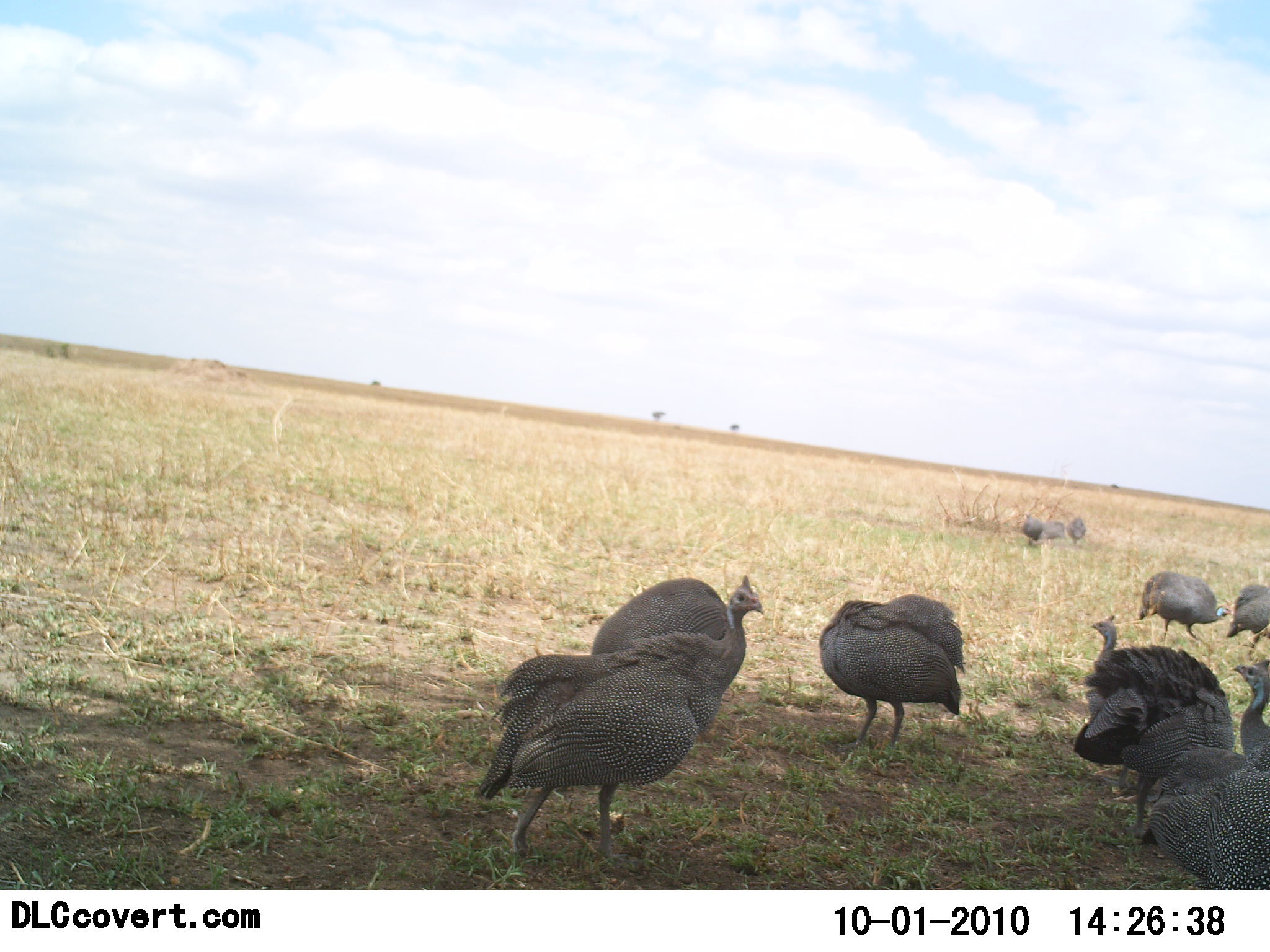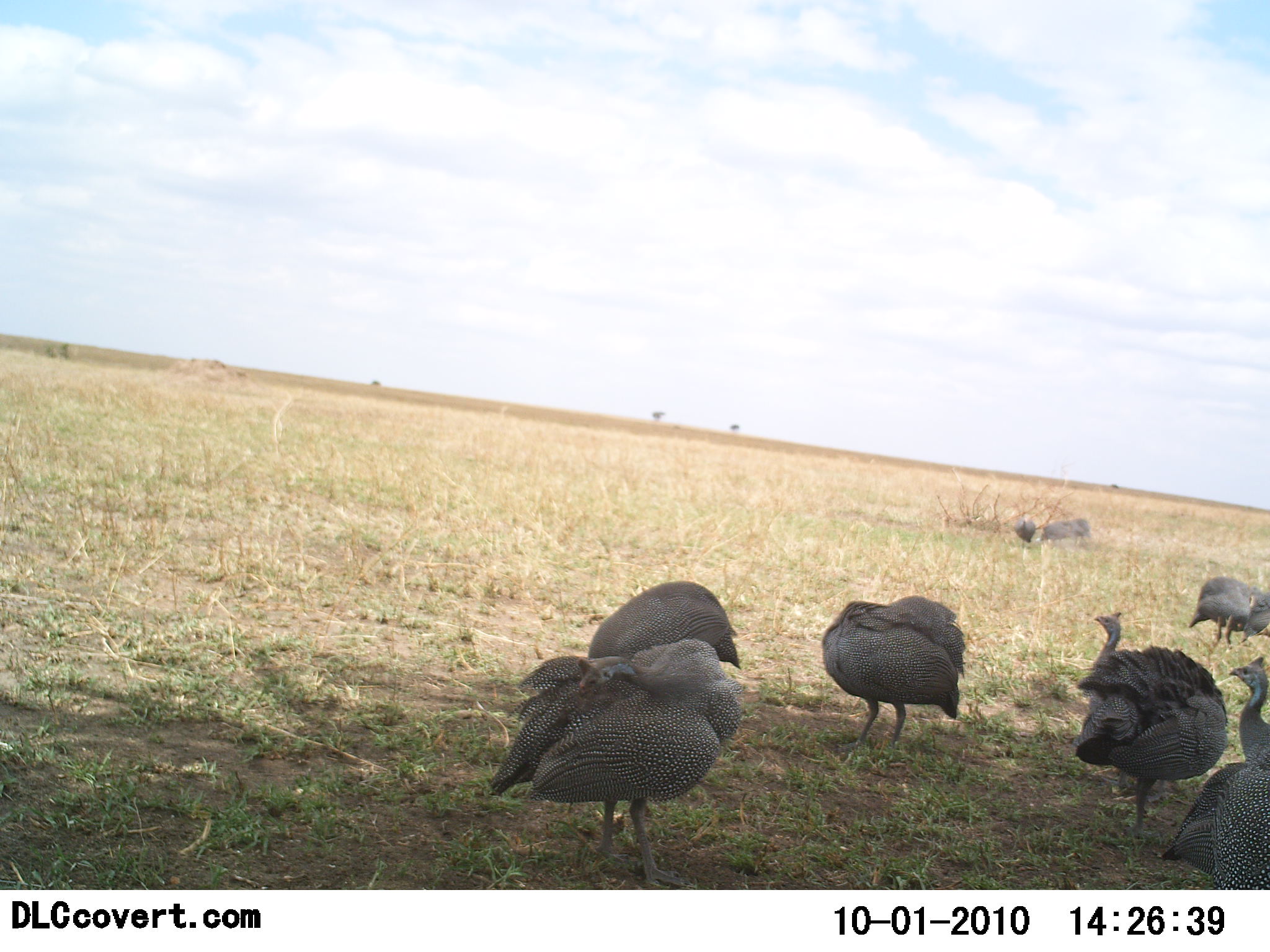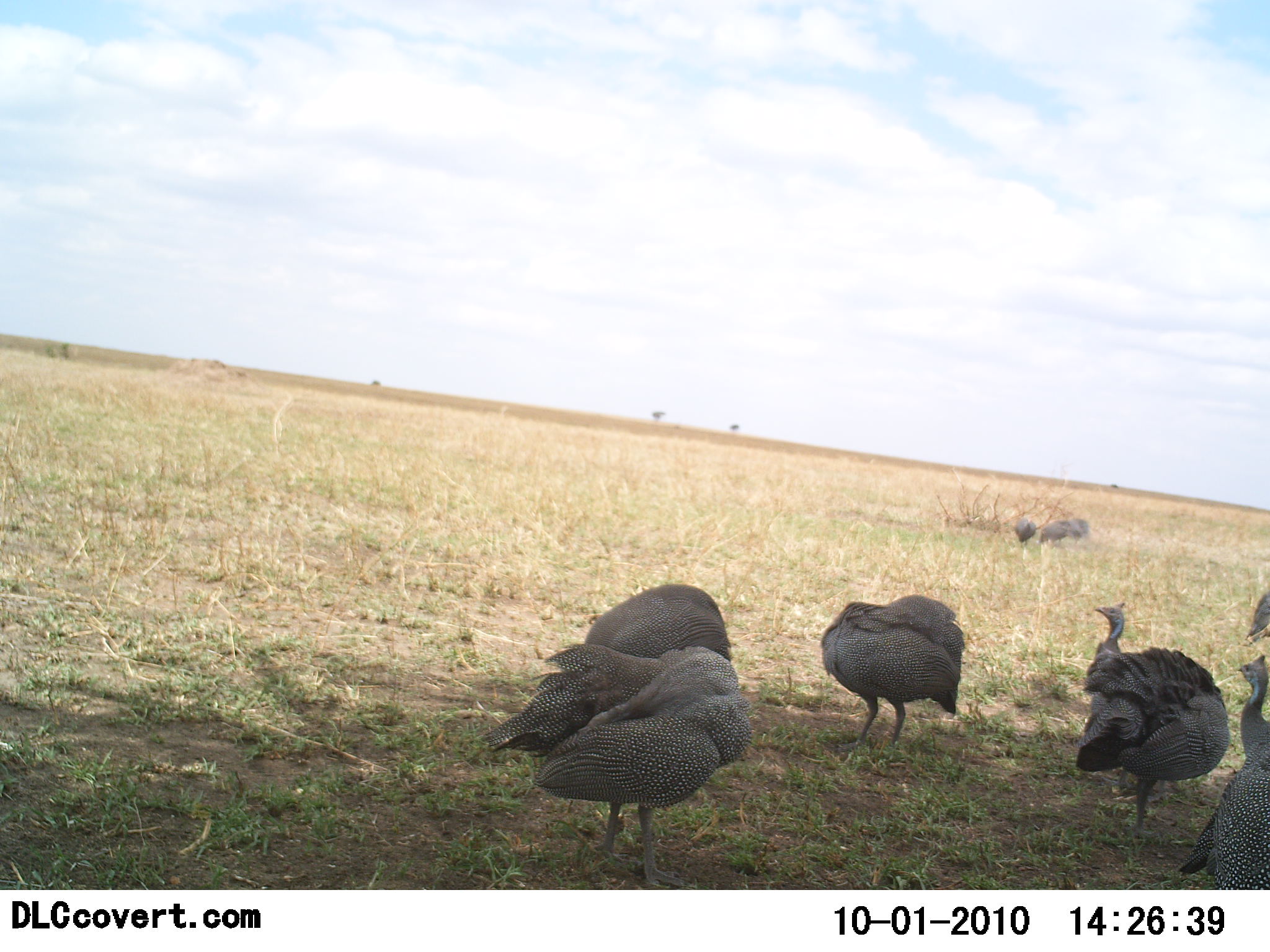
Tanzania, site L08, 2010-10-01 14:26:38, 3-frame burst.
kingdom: Animalia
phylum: Chordata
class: Aves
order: Galliformes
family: Numididae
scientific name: Numididae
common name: guinea fowl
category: guineafowl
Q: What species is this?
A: Guineafowl (guinea fowl) (Numididae).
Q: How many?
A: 10.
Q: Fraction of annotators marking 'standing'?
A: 71%.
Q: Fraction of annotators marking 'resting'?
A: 36%.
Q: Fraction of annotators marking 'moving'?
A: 36%.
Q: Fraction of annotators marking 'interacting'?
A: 7%.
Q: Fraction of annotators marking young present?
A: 0%.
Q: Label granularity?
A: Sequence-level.